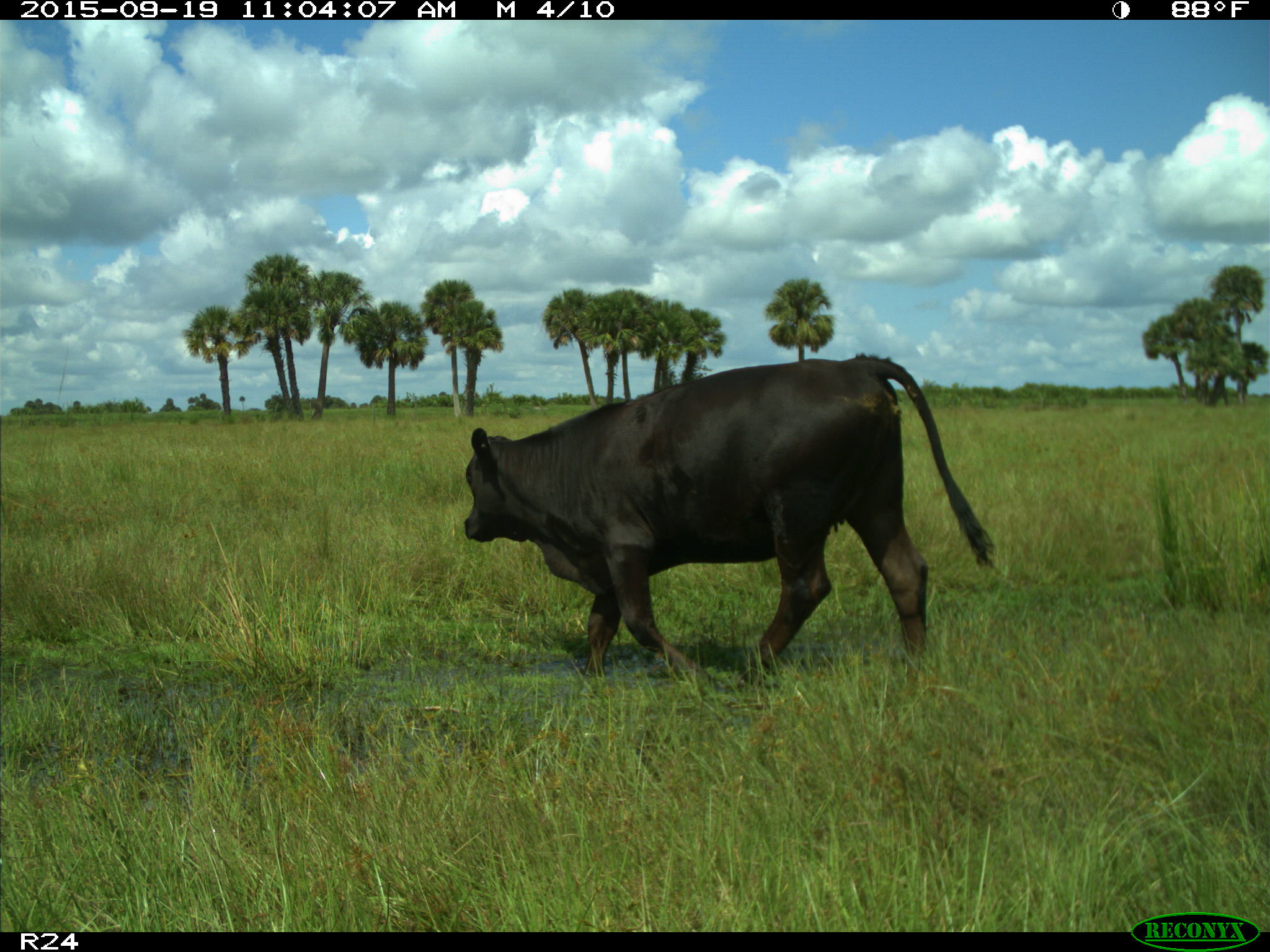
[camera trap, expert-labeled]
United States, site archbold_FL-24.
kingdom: Animalia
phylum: Chordata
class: Mammalia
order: Artiodactyla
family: Bovidae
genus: Bos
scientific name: Bos taurus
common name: domestic cow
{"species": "Bos taurus (domestic cow)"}